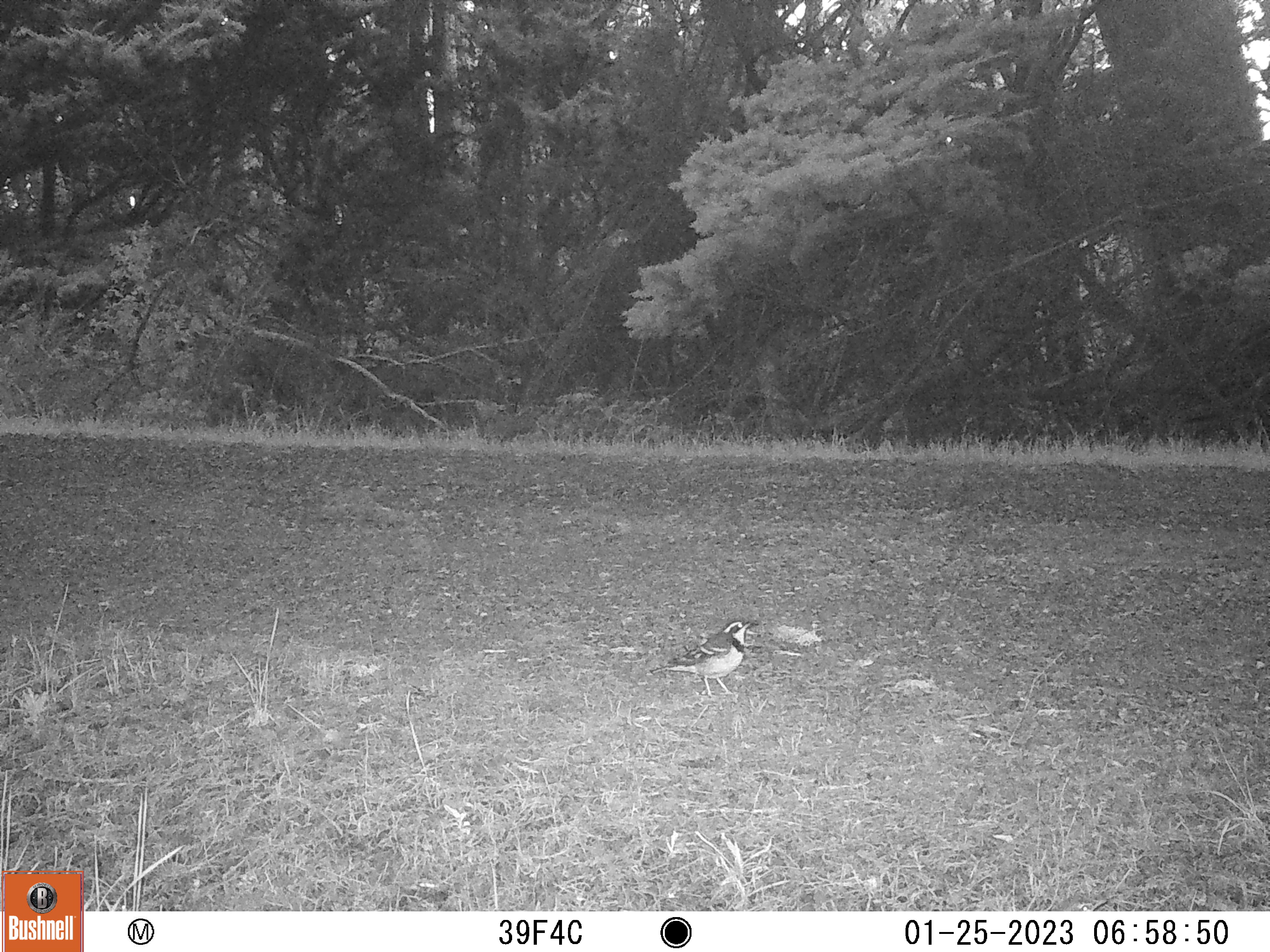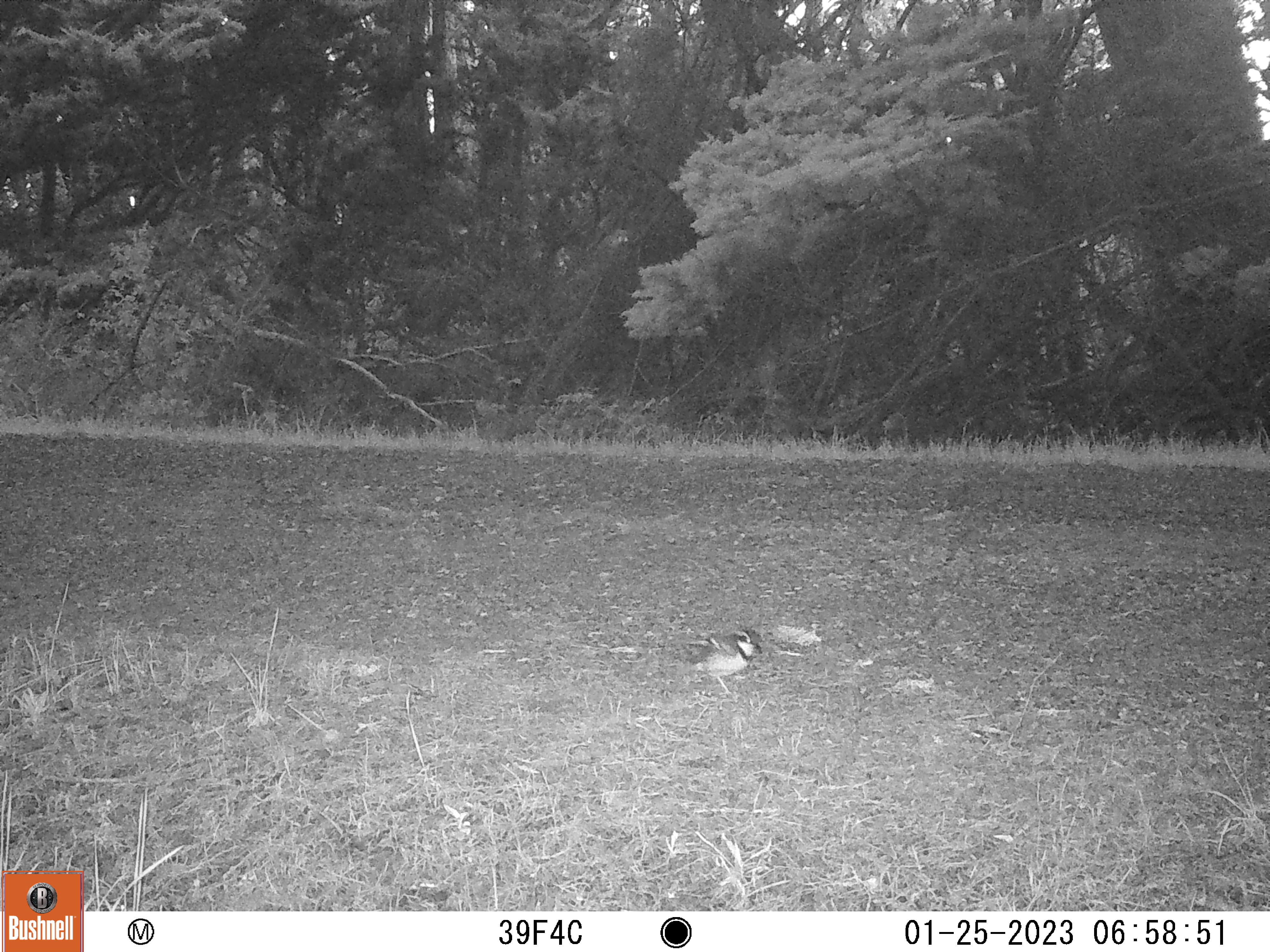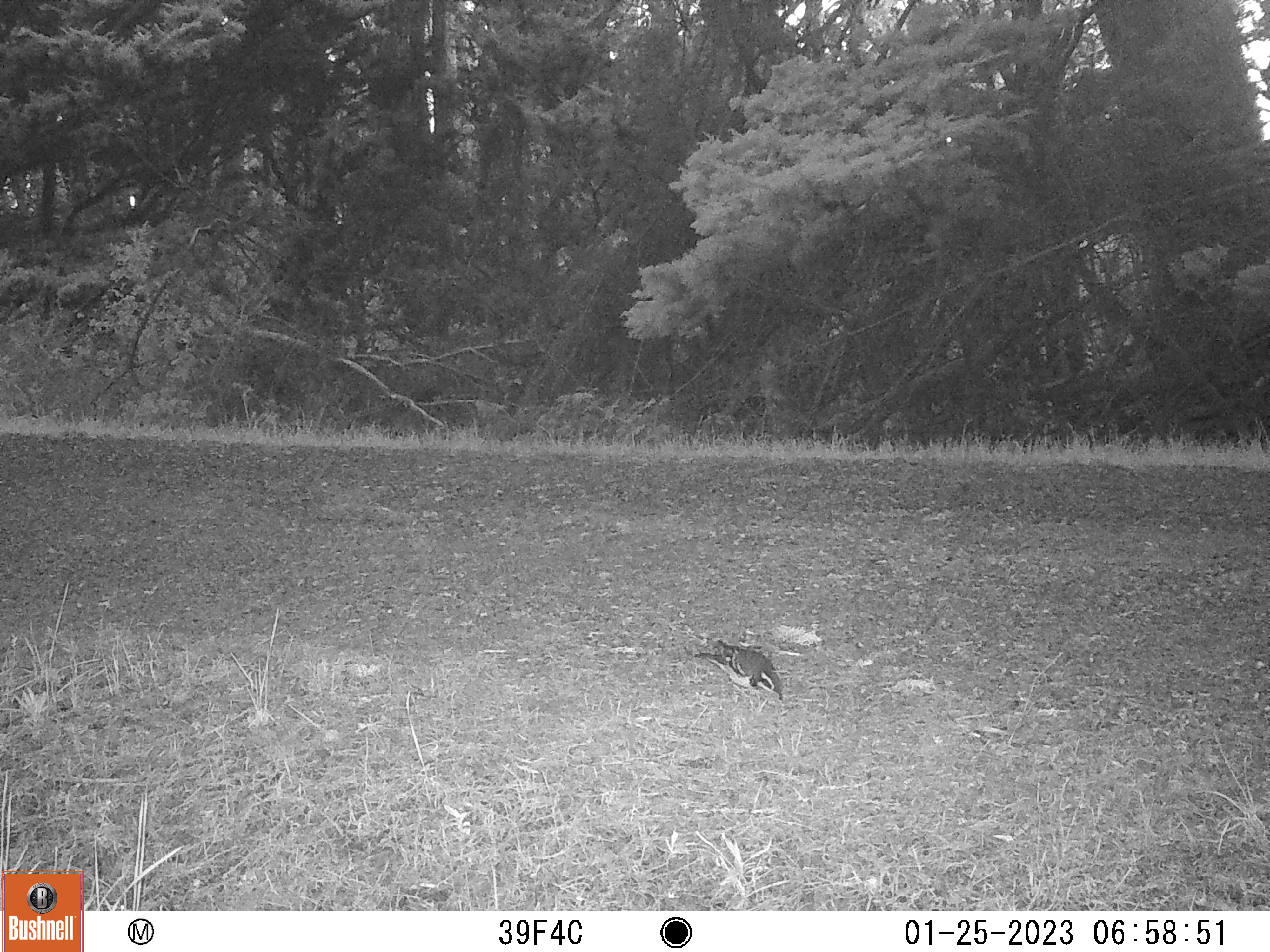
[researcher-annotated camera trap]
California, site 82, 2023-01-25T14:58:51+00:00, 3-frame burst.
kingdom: Animalia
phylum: Chordata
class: Aves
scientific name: Aves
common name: bird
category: unknown bird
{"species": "unknown bird (bird) (Aves)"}